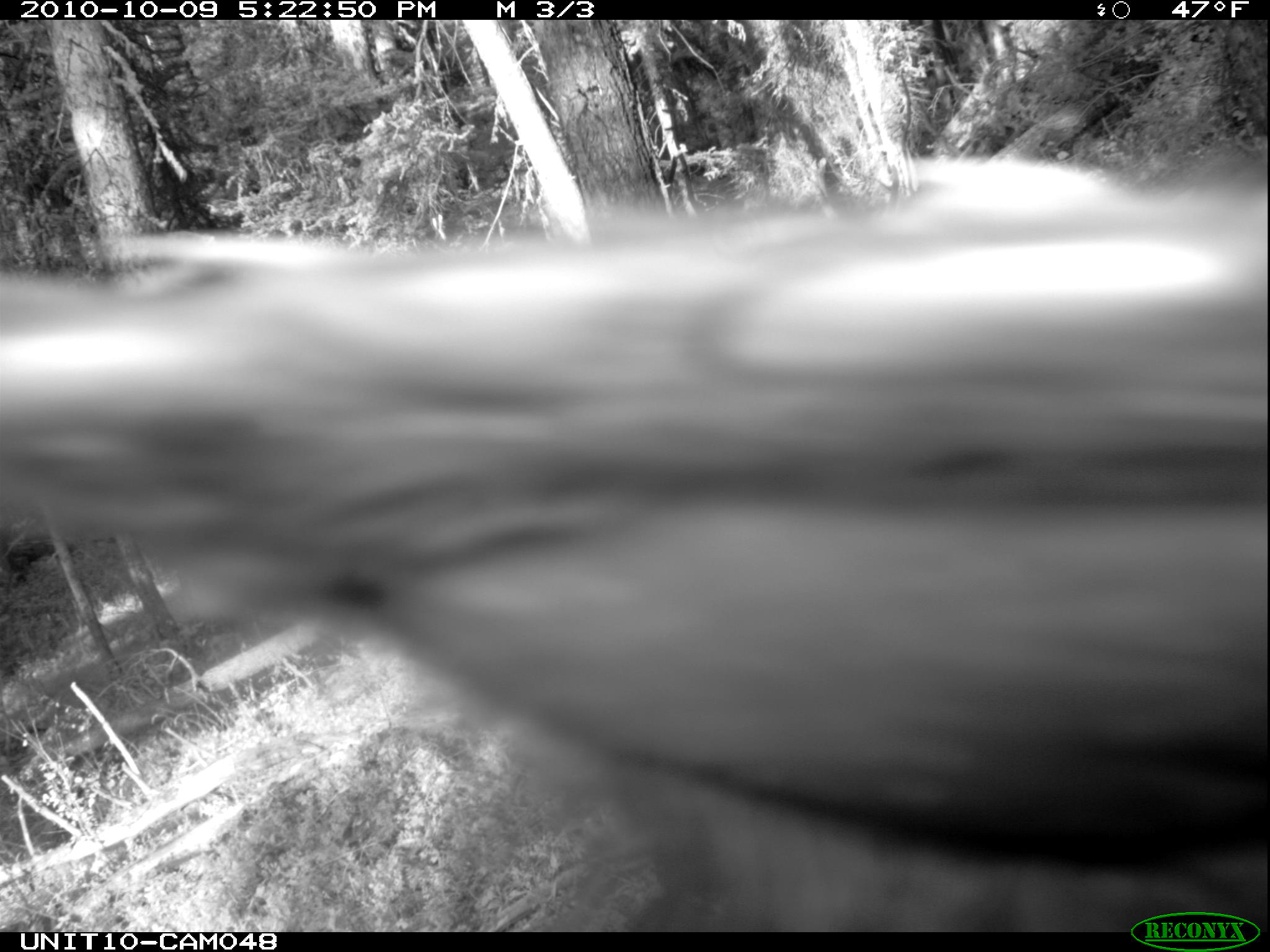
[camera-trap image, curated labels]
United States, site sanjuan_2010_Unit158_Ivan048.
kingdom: Animalia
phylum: Chordata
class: Mammalia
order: Carnivora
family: Ursidae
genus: Ursus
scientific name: Ursus americanus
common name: american black bear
Ursus americanus (american black bear).